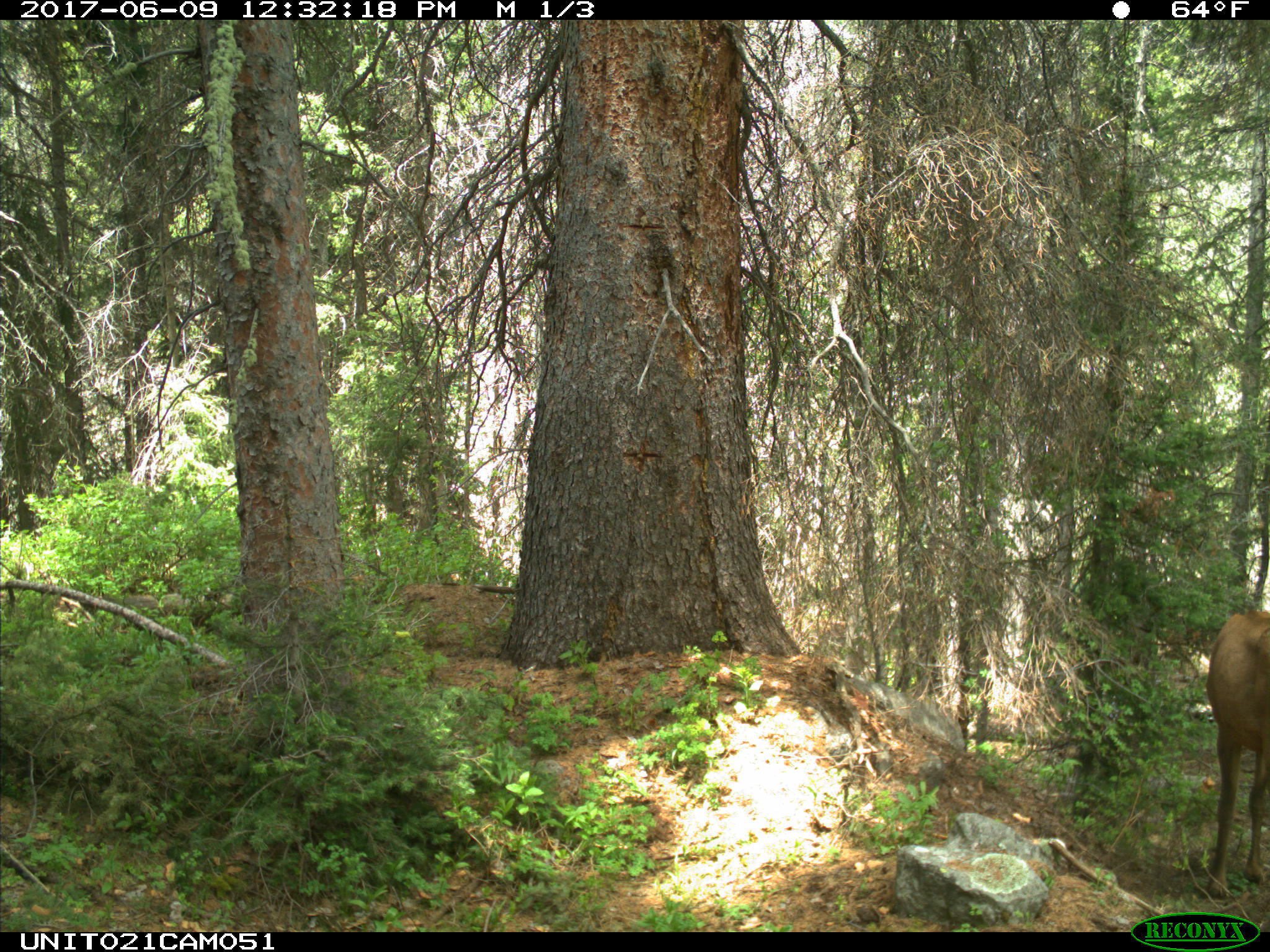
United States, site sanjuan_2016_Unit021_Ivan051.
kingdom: Animalia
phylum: Chordata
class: Mammalia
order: Artiodactyla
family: Cervidae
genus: Cervus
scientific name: Cervus elaphus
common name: red deer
Cervus elaphus (red deer).